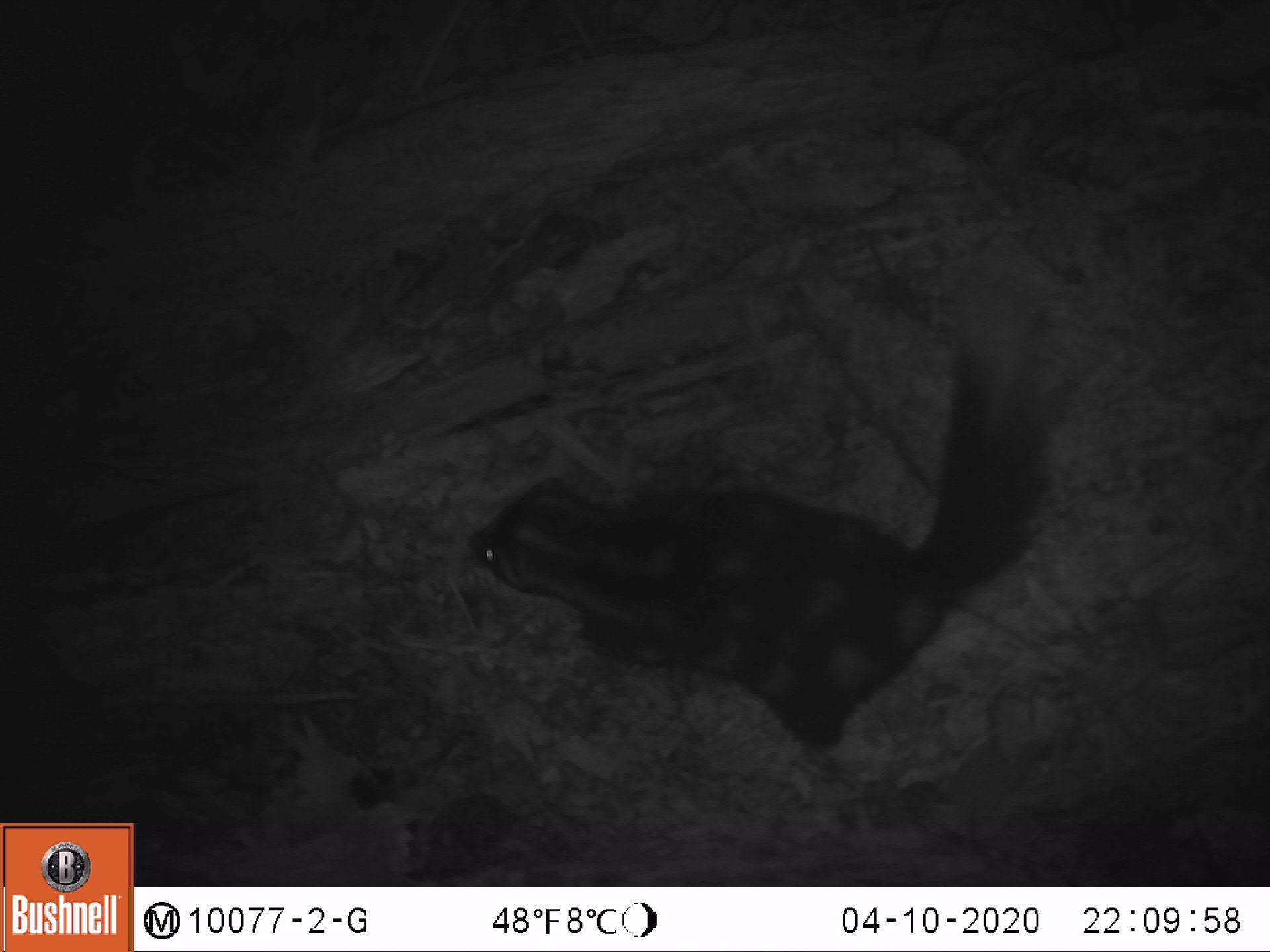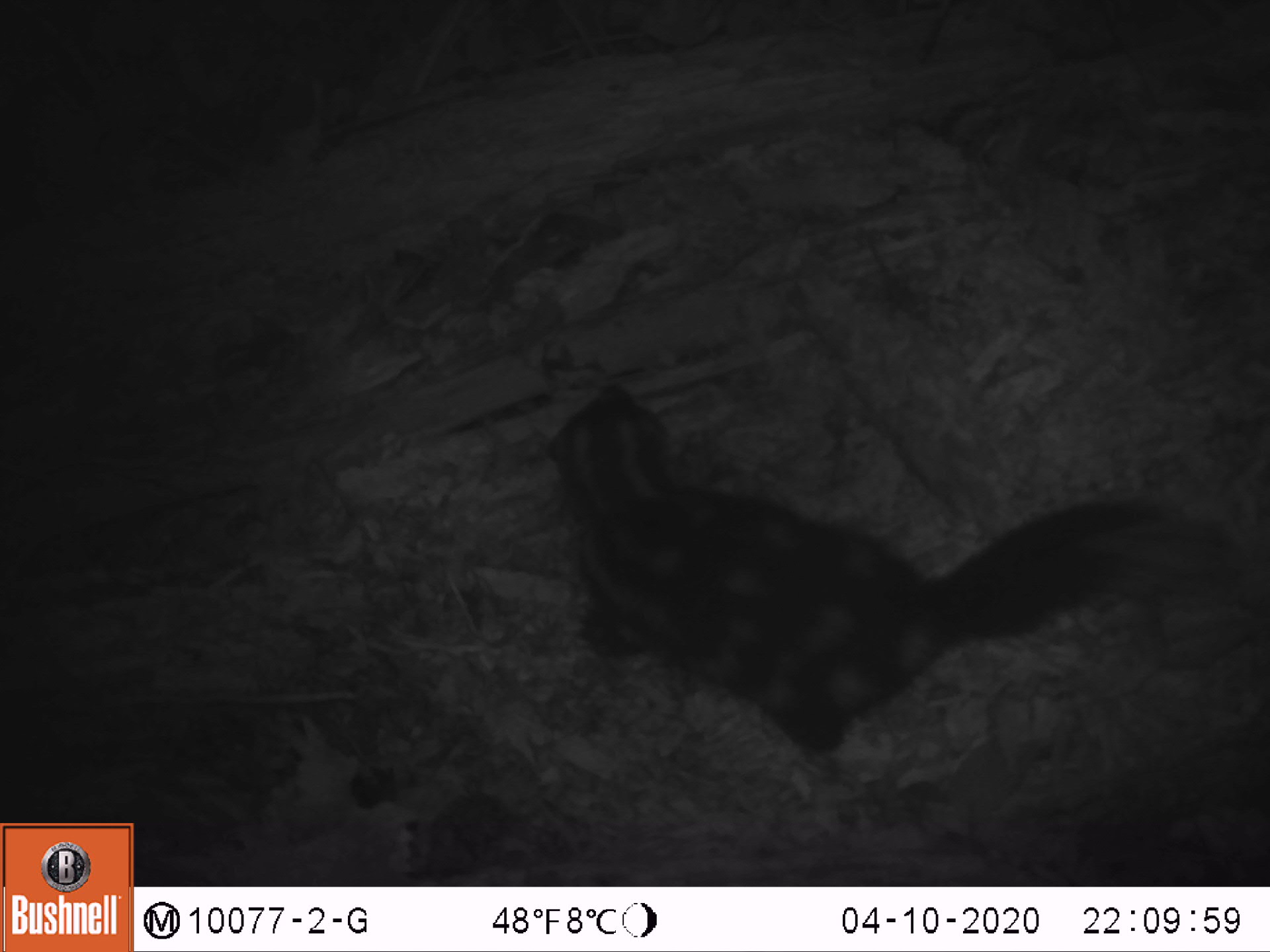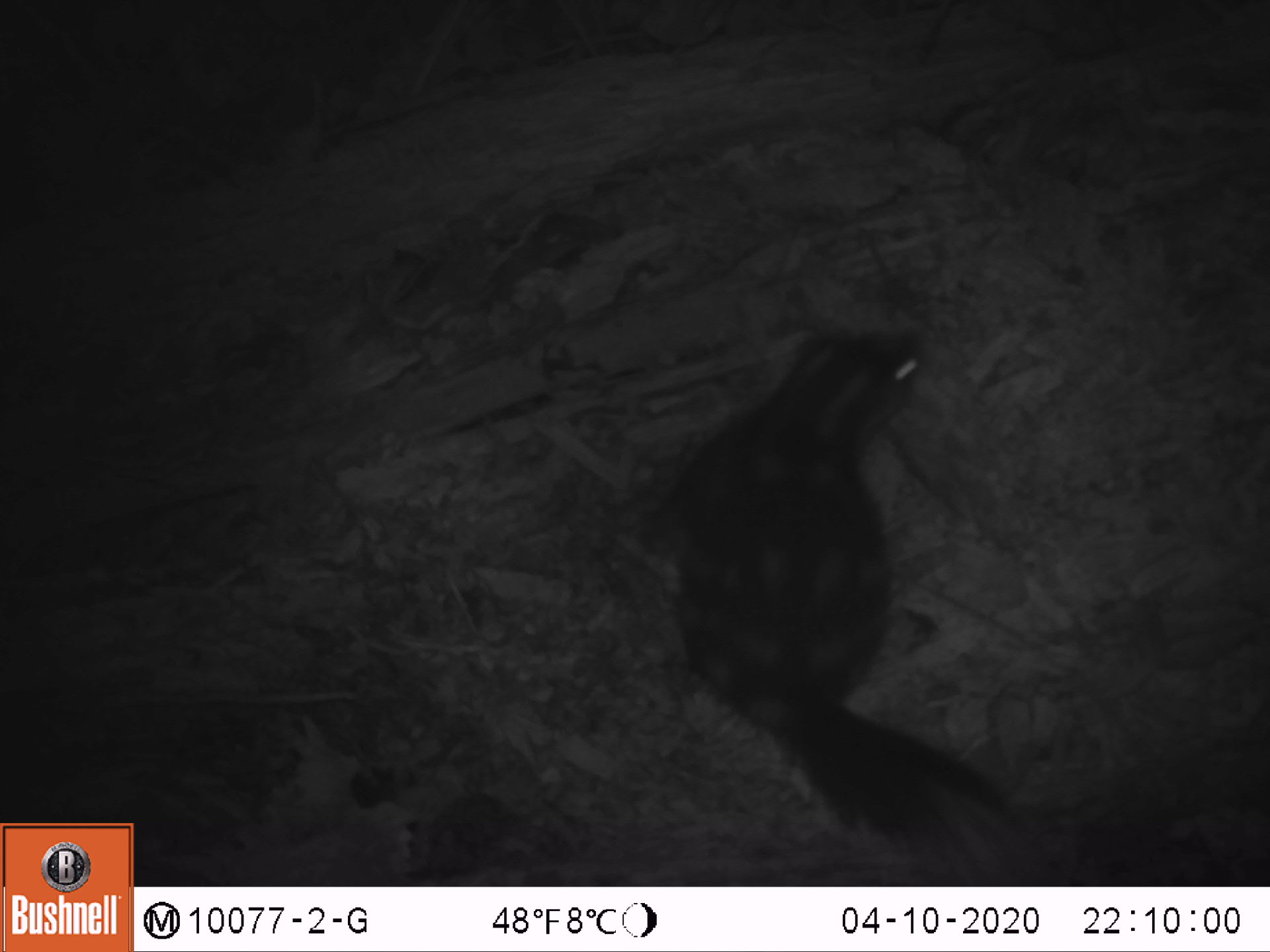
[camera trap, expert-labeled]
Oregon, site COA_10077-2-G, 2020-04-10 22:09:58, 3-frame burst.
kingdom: Animalia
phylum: Chordata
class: Mammalia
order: Carnivora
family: Mephitidae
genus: Spilogale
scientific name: Spilogale gracilis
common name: western spotted skunk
Western spotted skunk (Spilogale gracilis).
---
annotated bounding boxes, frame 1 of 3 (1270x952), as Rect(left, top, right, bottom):
western spotted skunk: Rect(450, 296, 1090, 781)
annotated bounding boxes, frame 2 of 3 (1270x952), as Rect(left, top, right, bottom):
western spotted skunk: Rect(543, 364, 1259, 781)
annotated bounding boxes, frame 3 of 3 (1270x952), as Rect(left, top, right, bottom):
western spotted skunk: Rect(649, 311, 1021, 856)